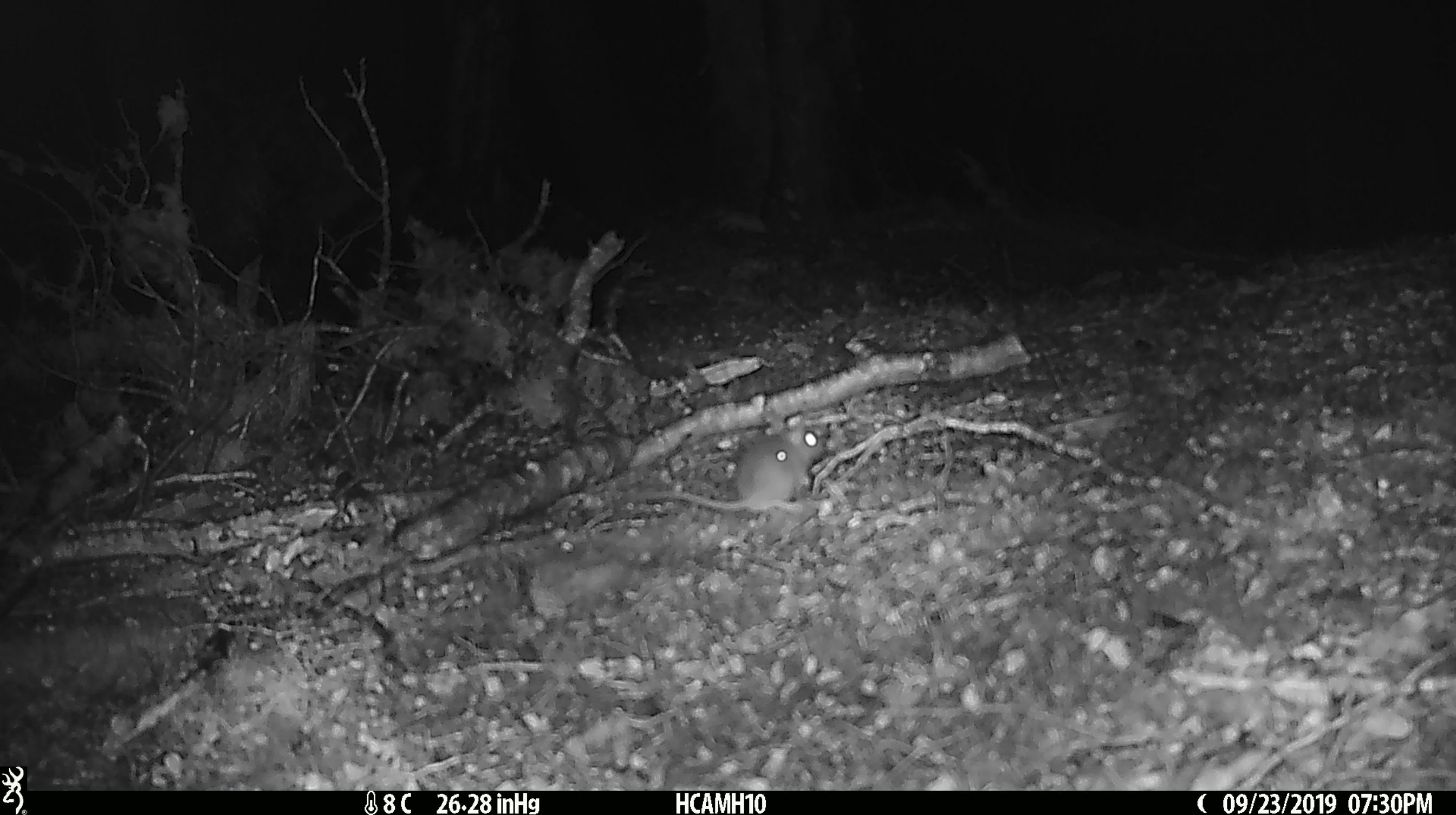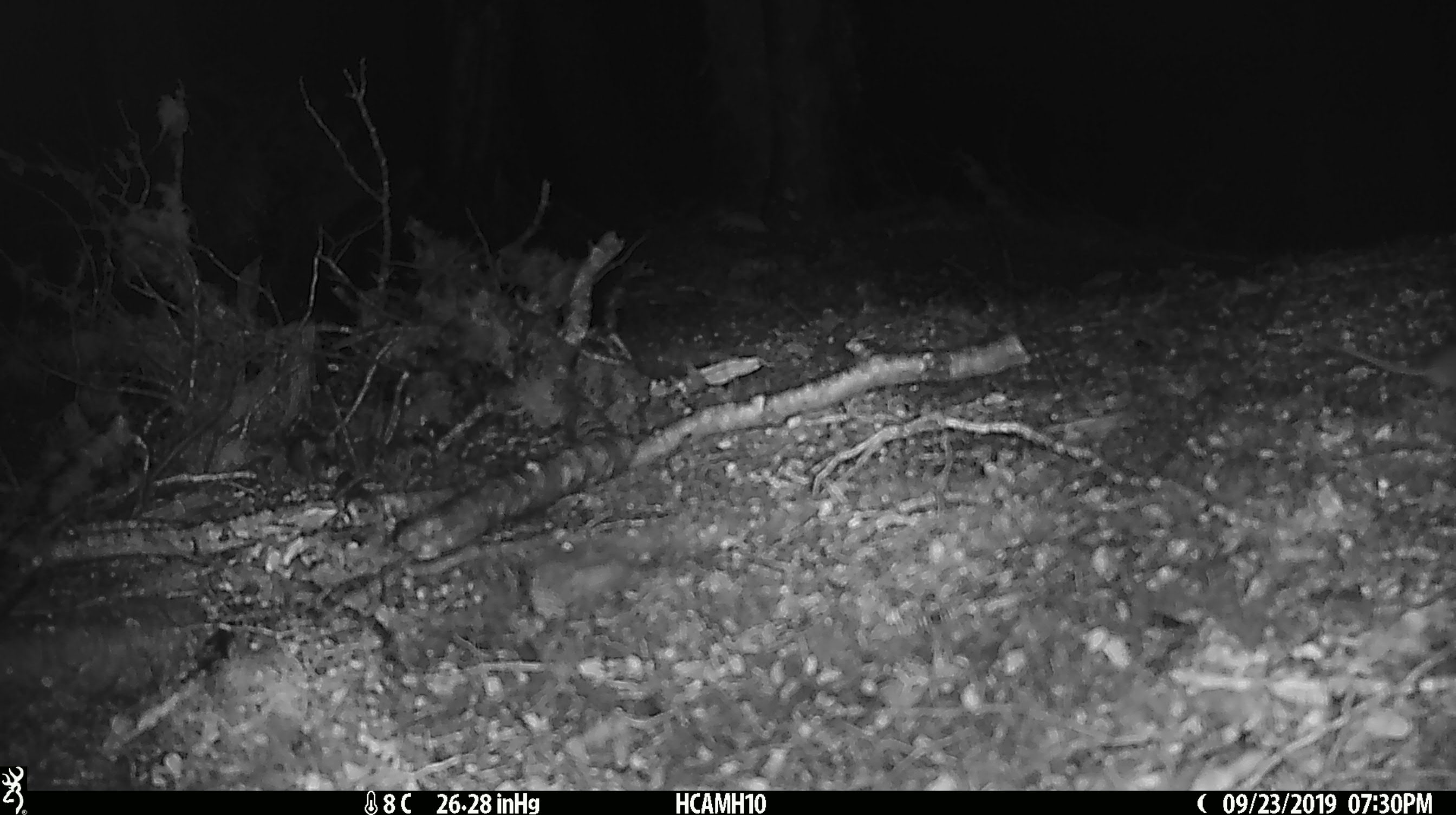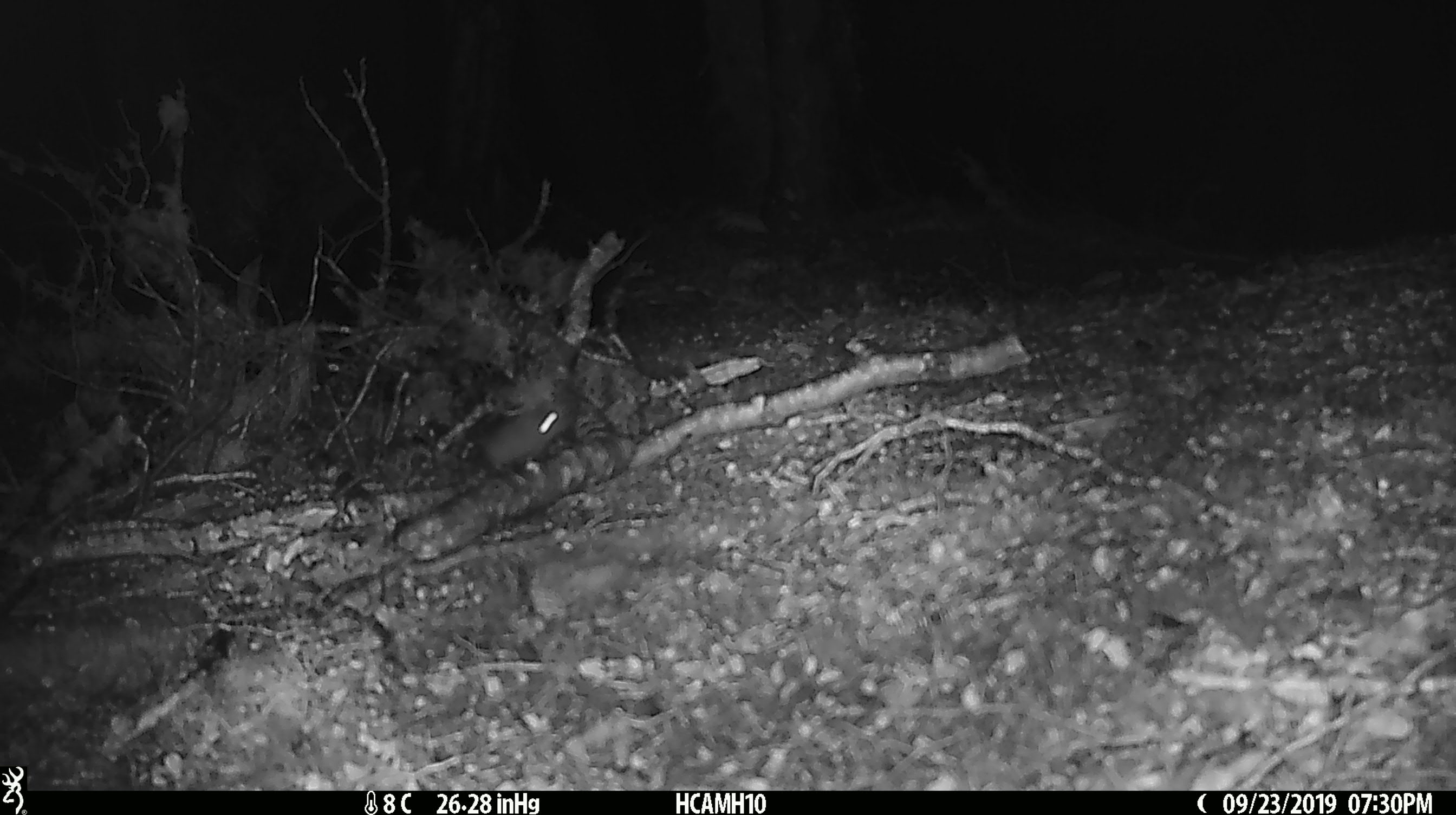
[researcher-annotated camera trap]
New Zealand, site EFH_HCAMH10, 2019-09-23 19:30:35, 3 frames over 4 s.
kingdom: Animalia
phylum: Chordata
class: Mammalia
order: Rodentia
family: Muridae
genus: Mus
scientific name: Mus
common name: mouse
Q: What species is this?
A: Mouse (Mus).